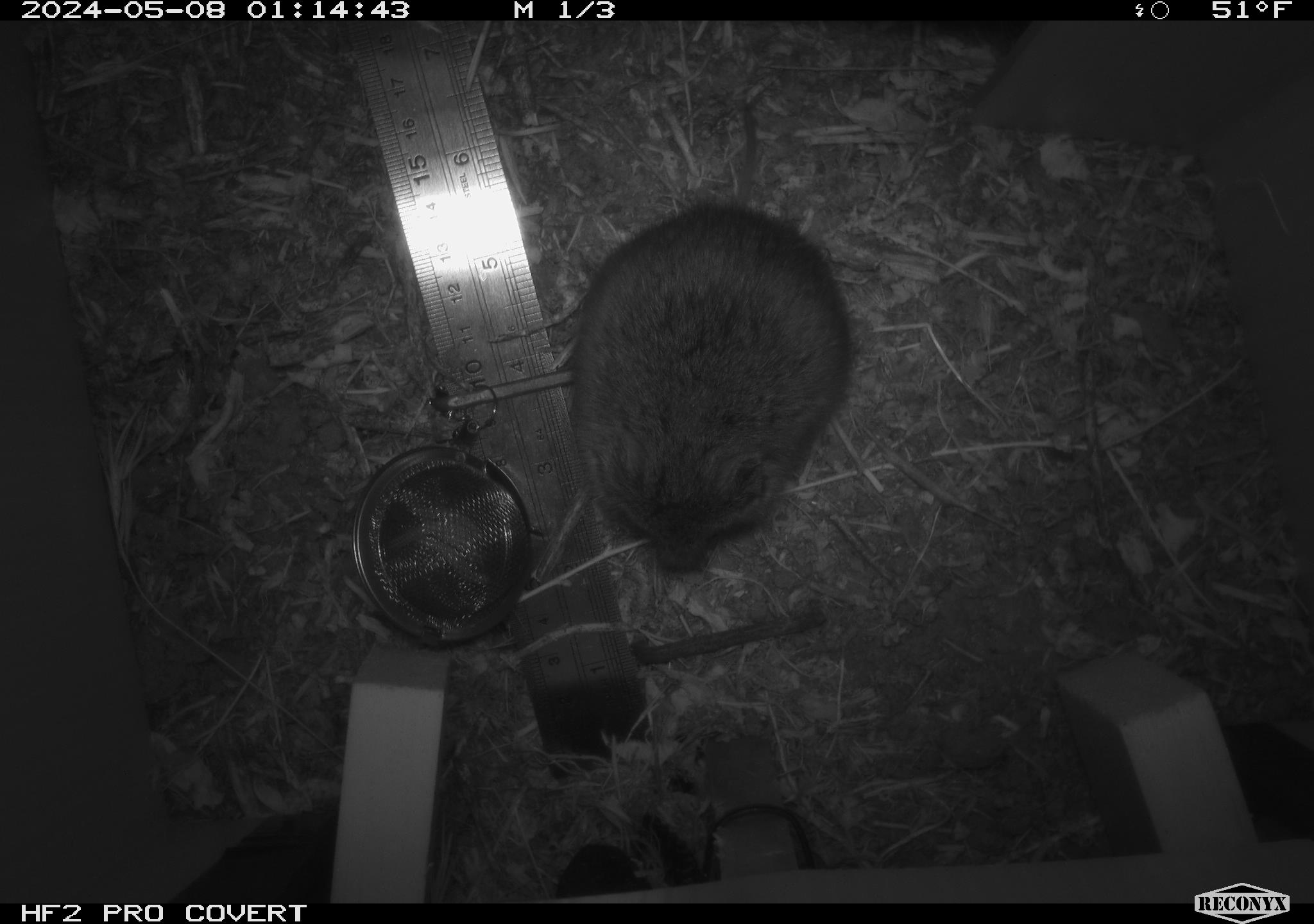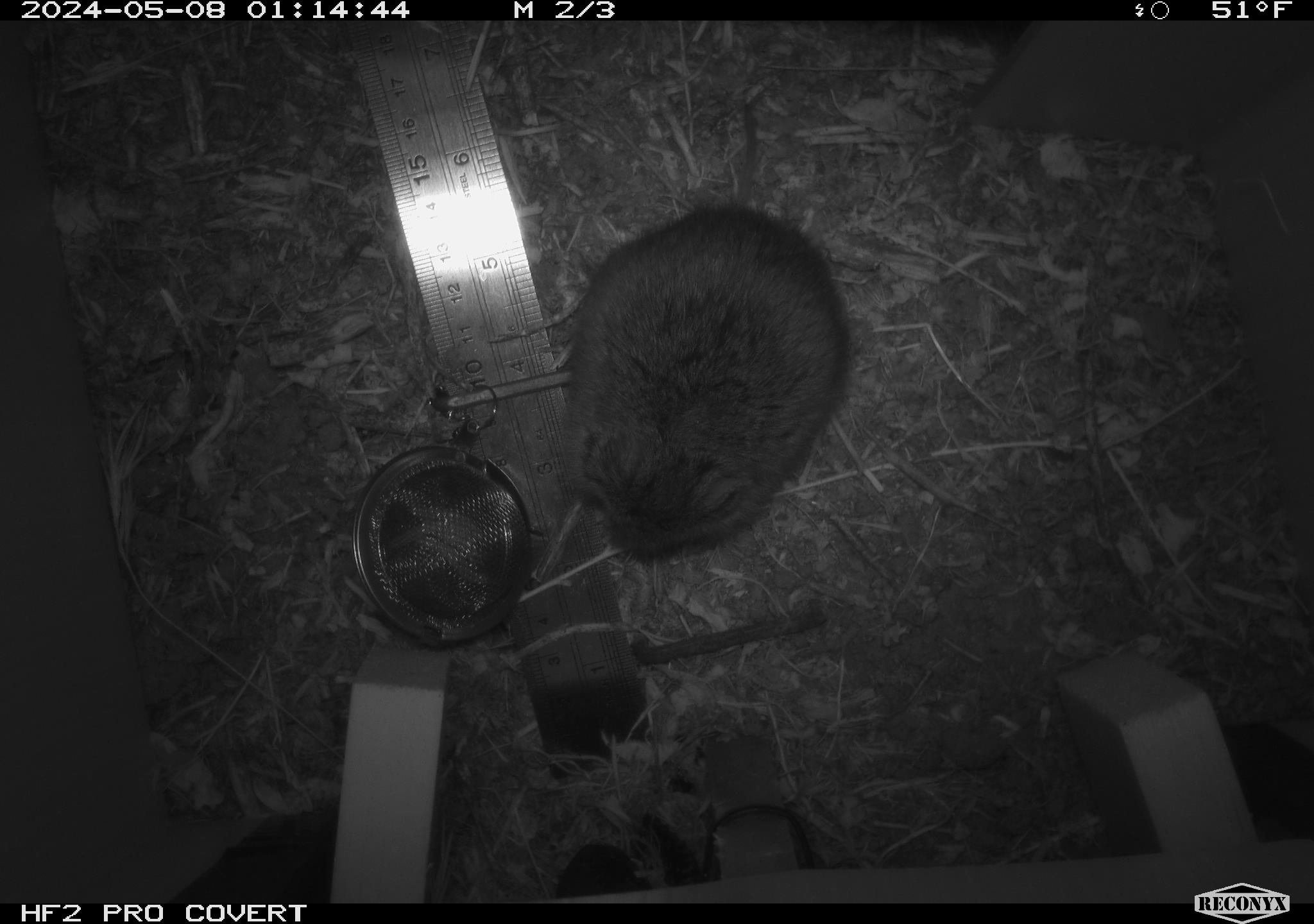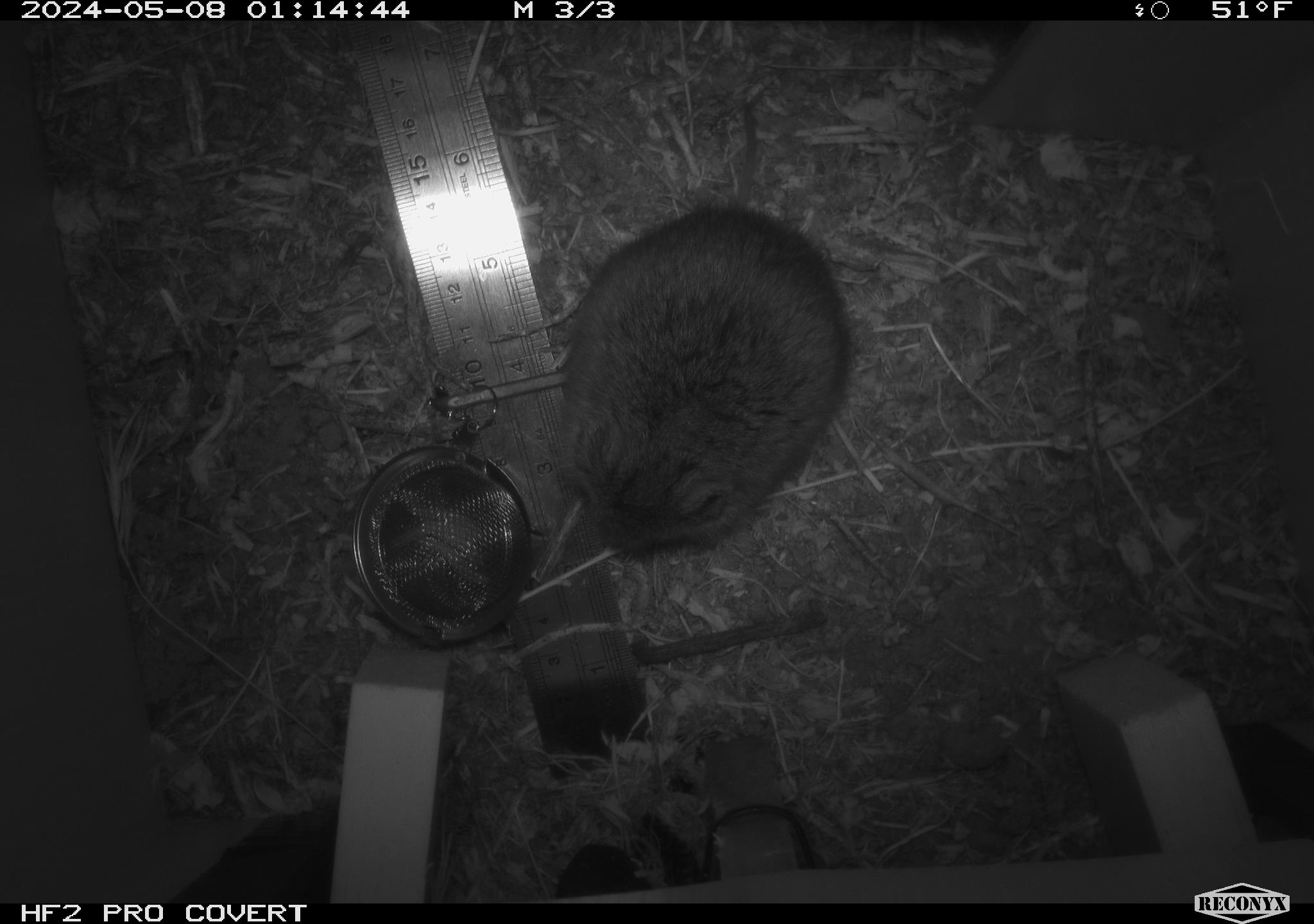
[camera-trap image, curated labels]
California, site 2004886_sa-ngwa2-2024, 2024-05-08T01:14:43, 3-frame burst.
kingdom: Animalia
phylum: Chordata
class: Mammalia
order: Rodentia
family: Cricetidae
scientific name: Arvicolinae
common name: voles, lemmings, and muskrats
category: arvicolinae subfamily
Arvicolinae subfamily (voles, lemmings, and muskrats) (Arvicolinae).